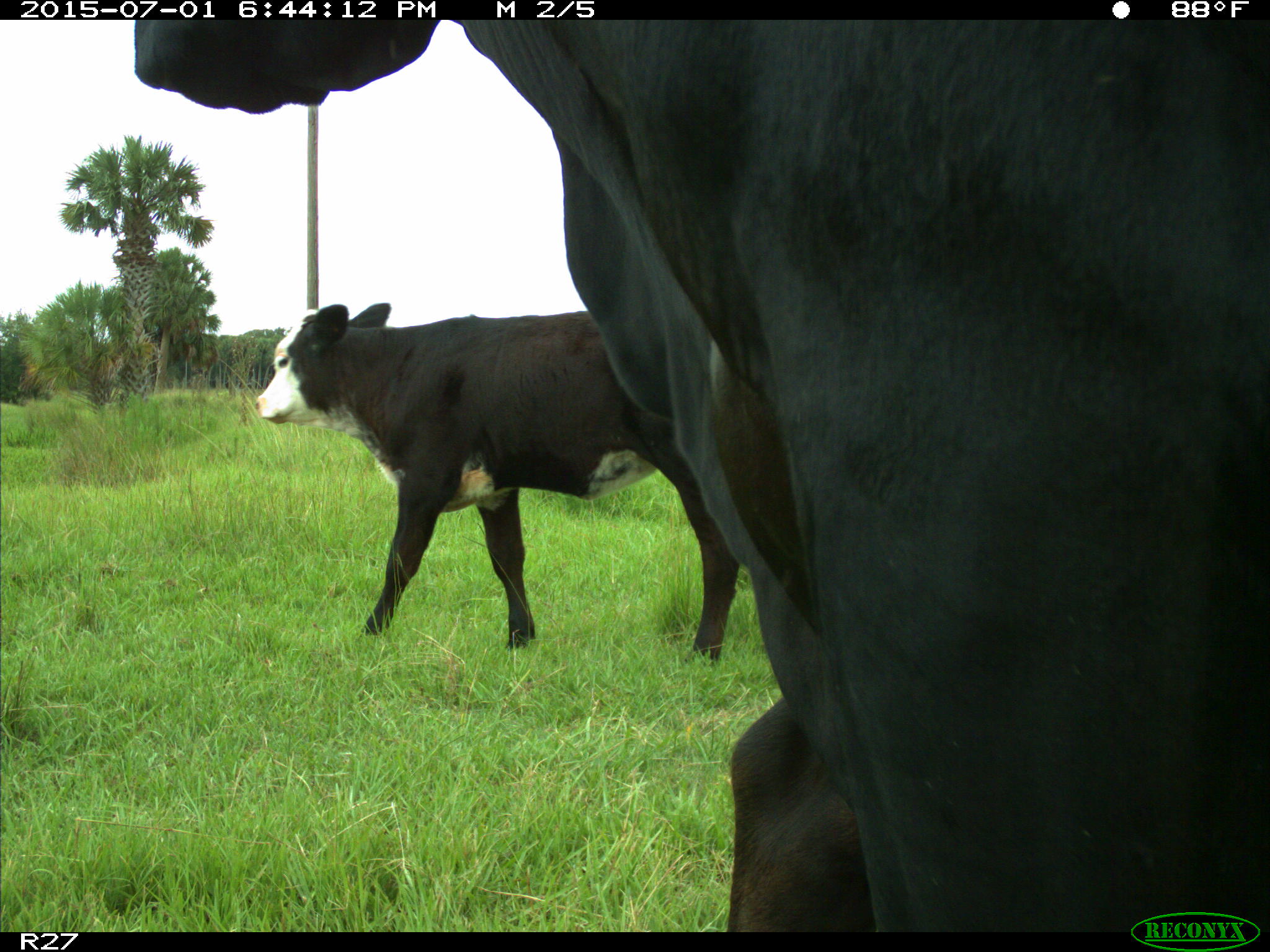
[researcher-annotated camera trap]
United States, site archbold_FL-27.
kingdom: Animalia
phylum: Chordata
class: Mammalia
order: Artiodactyla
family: Bovidae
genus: Bos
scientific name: Bos taurus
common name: domestic cow